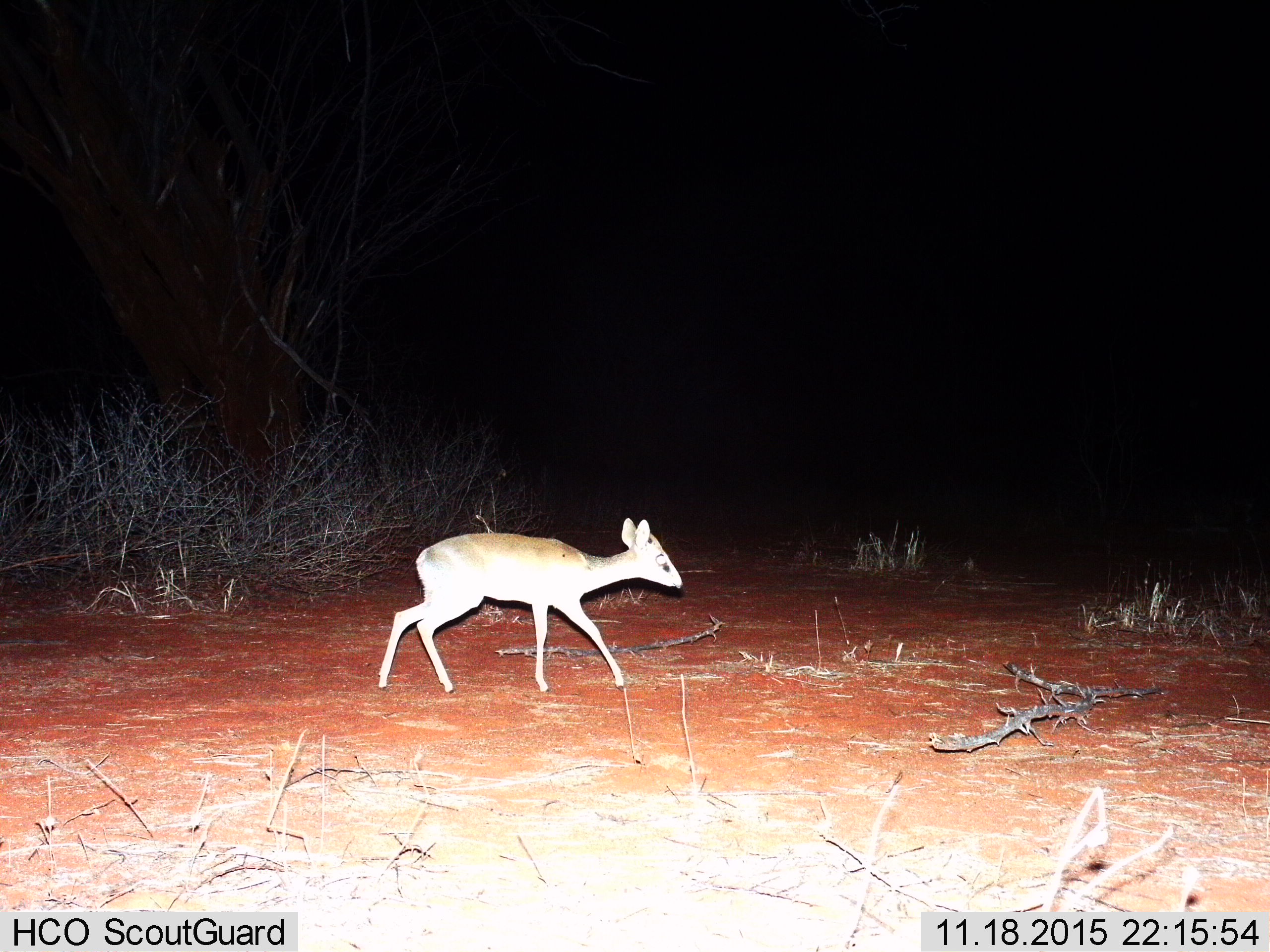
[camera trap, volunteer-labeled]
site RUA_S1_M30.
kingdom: Animalia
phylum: Chordata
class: Mammalia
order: Artiodactyla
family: Bovidae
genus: Madoqua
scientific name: Madoqua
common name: dik-dik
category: dikdik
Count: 1.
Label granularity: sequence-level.